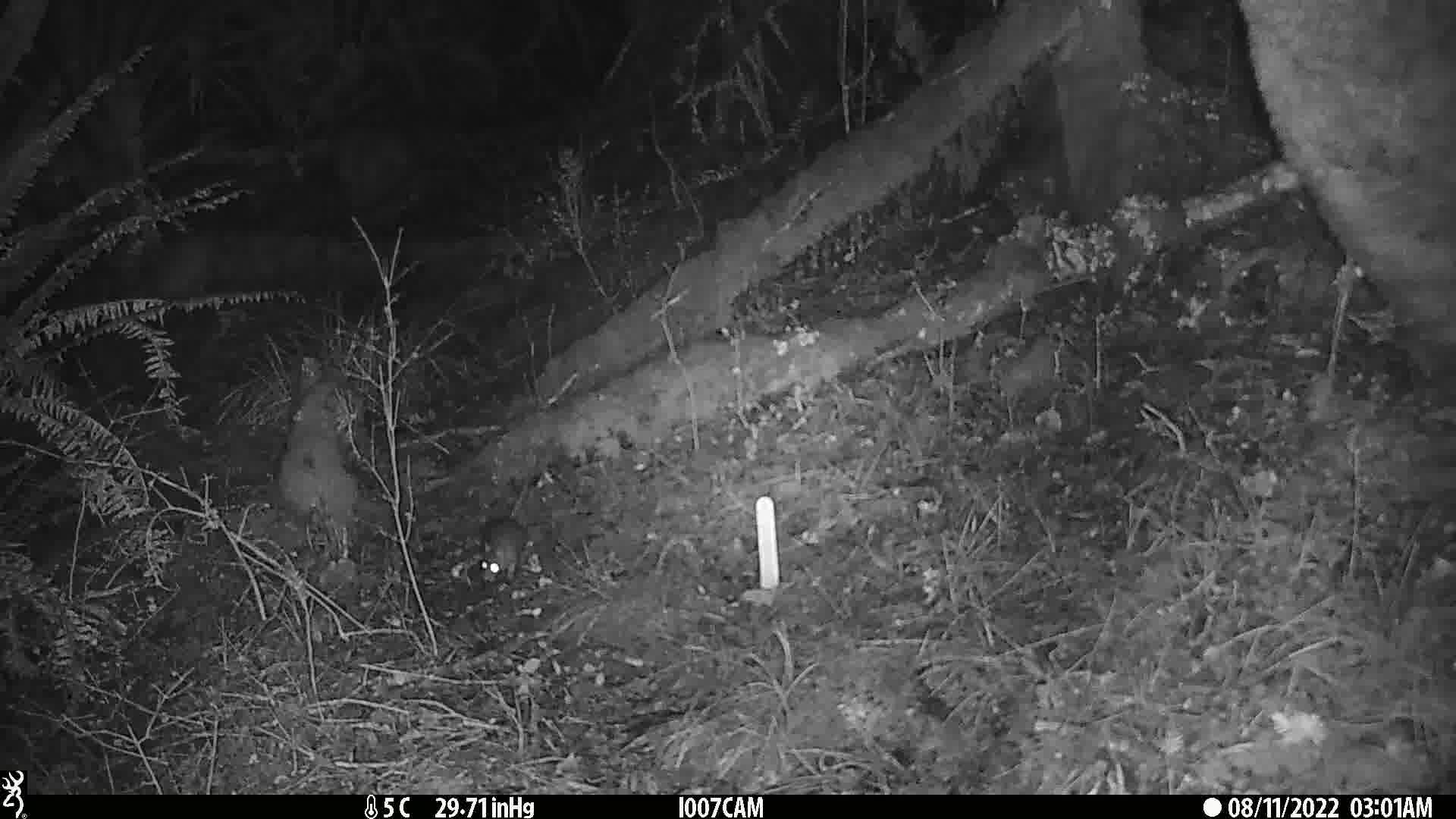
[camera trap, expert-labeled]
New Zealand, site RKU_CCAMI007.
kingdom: Animalia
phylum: Chordata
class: Mammalia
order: Rodentia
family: Muridae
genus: Rattus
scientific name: Rattus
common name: rat